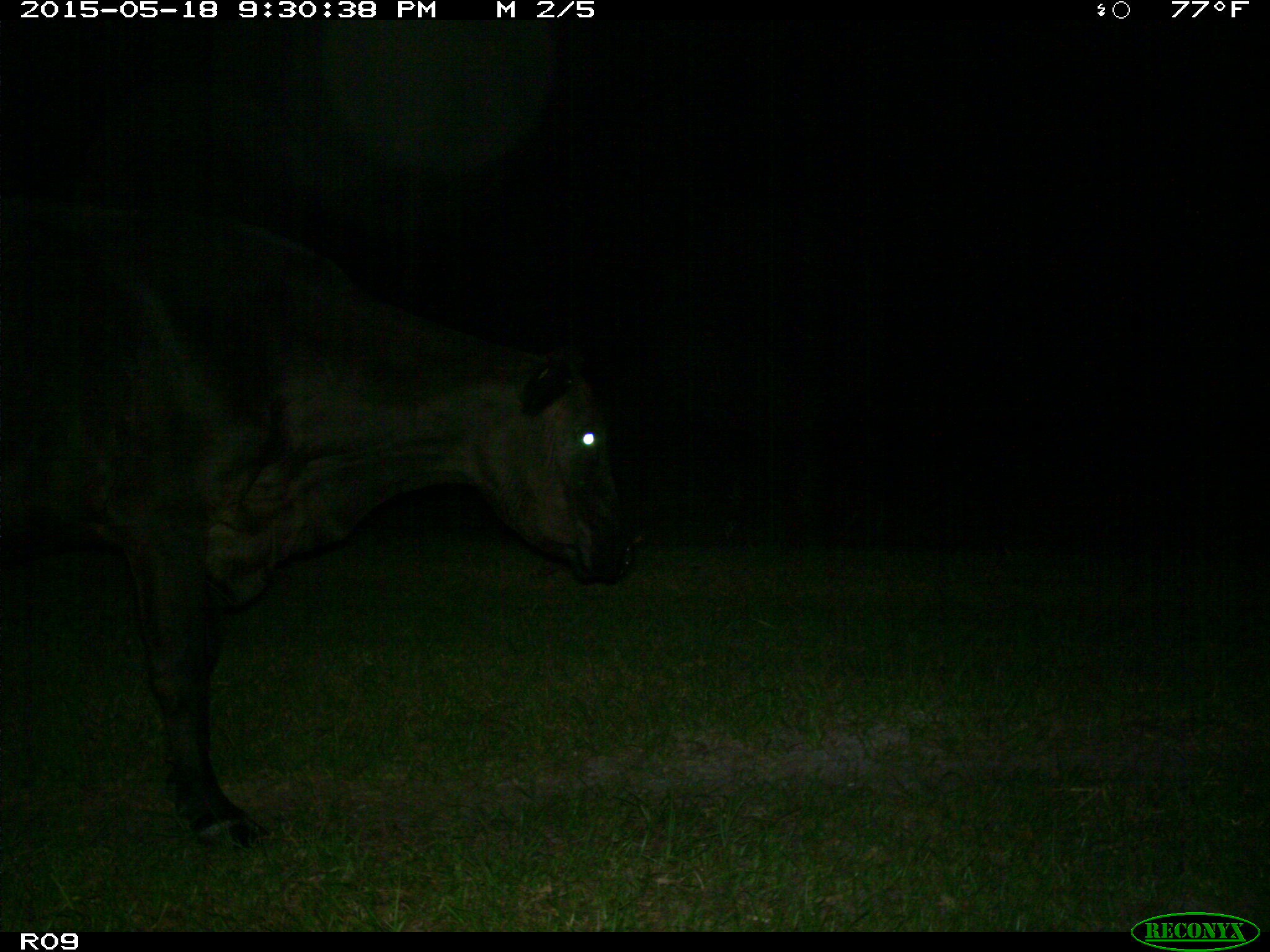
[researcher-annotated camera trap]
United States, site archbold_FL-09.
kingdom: Animalia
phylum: Chordata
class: Mammalia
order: Artiodactyla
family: Bovidae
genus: Bos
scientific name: Bos taurus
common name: domestic cow